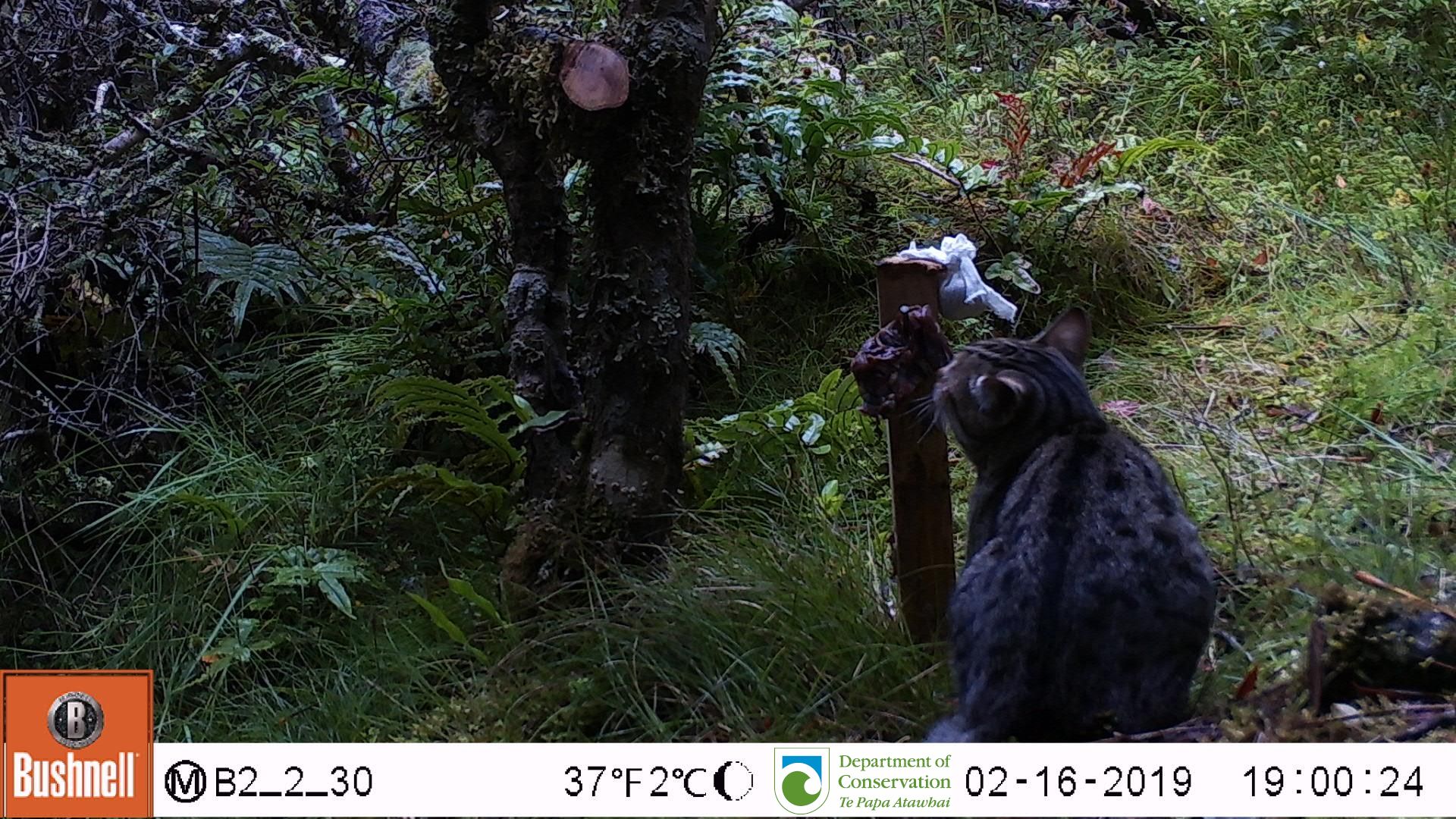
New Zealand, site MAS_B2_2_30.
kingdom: Animalia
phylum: Chordata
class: Mammalia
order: Carnivora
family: Felidae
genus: Felis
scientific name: Felis catus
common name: domestic cat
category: cat